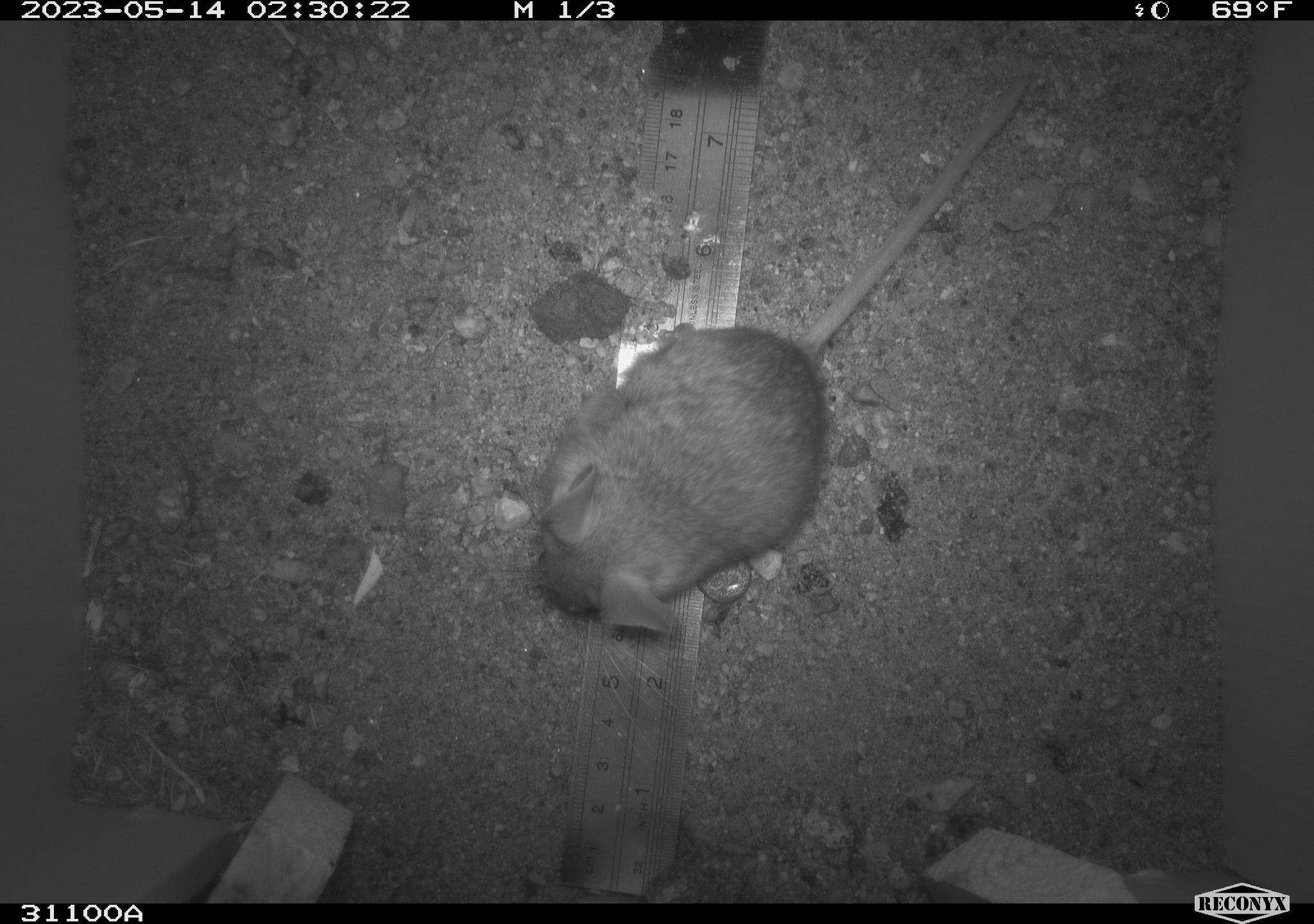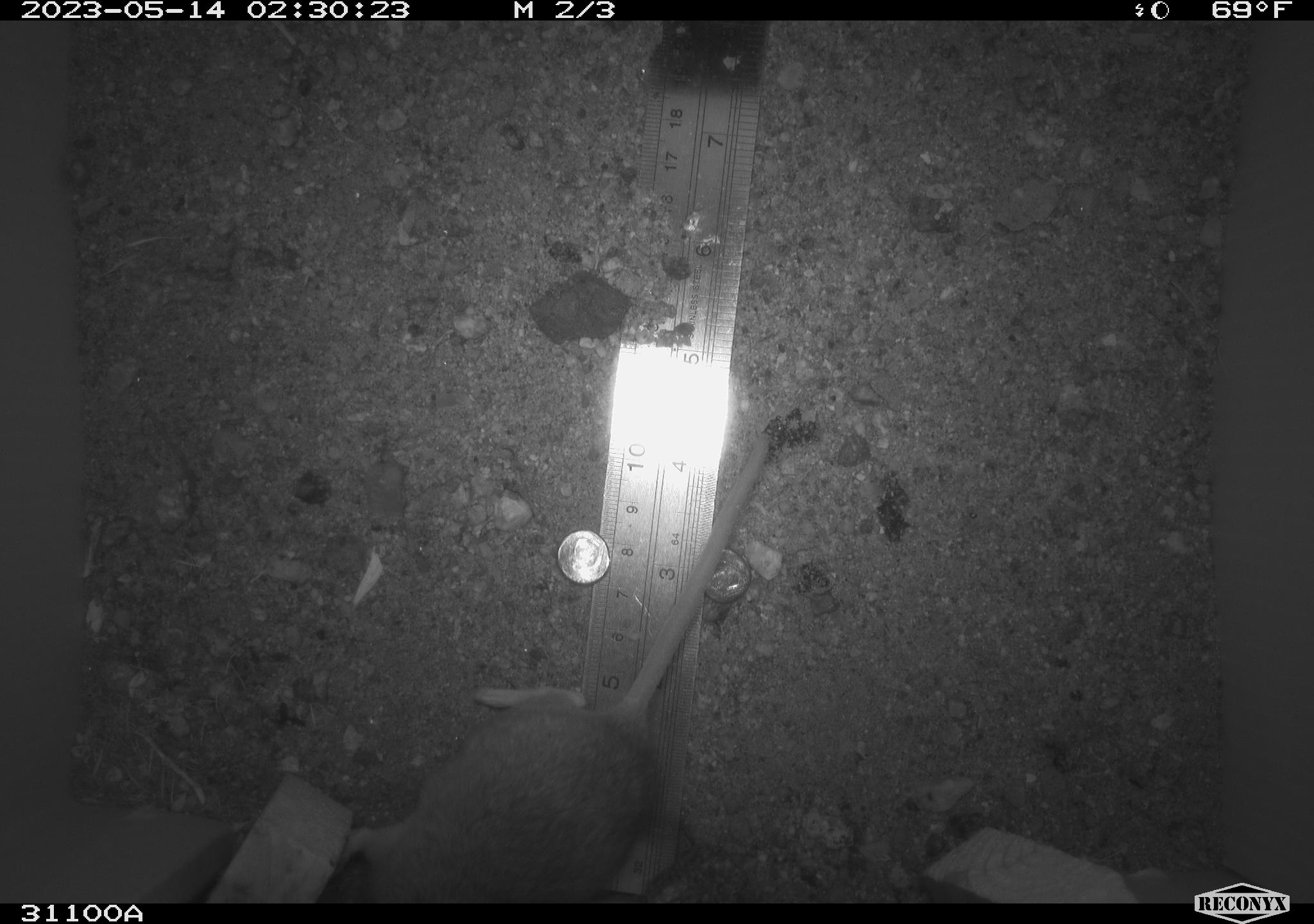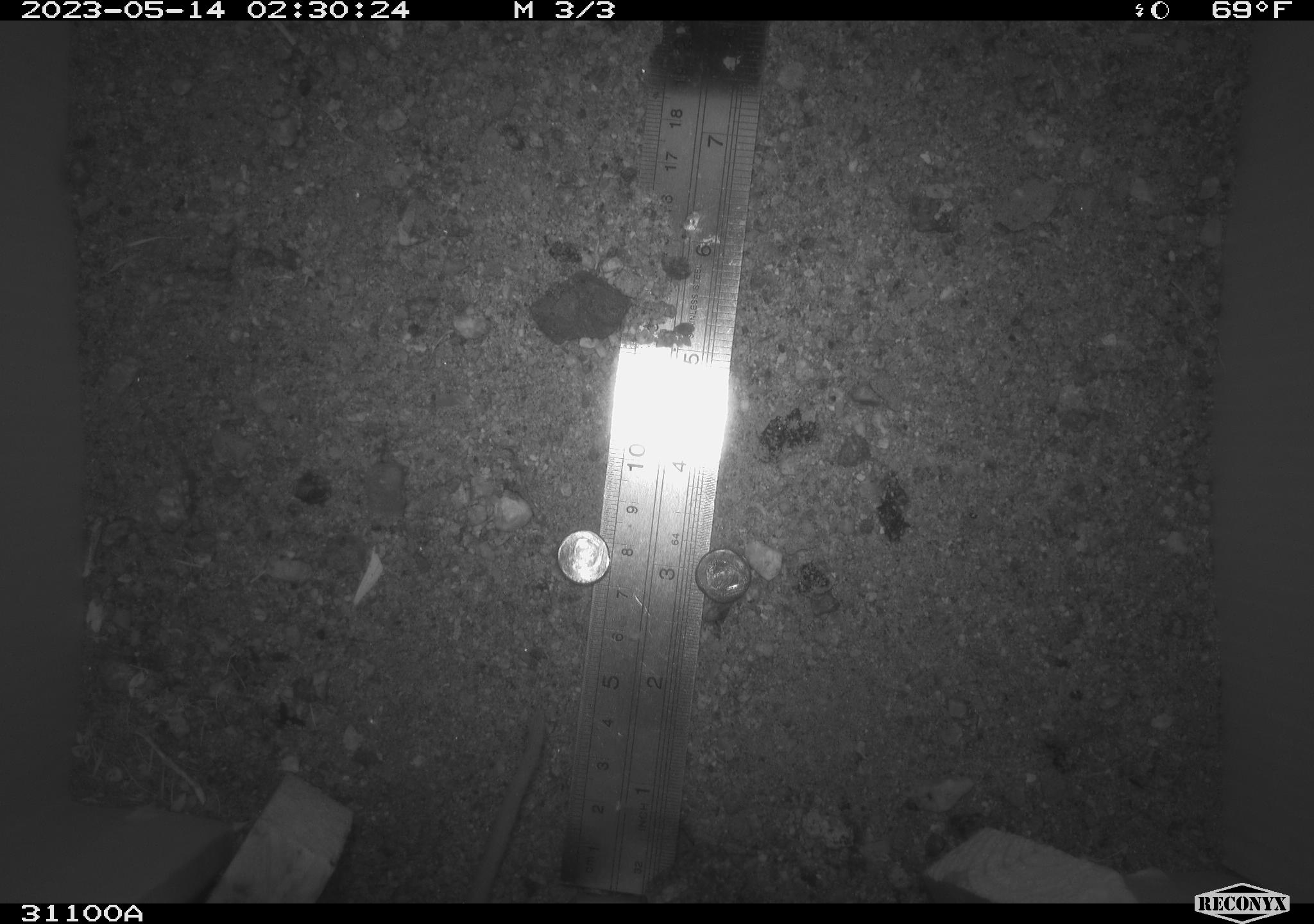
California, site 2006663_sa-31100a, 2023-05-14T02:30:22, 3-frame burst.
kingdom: Animalia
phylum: Chordata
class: Mammalia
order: Rodentia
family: Cricetidae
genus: Peromyscus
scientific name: Peromyscus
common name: deer mice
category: peromyscus species